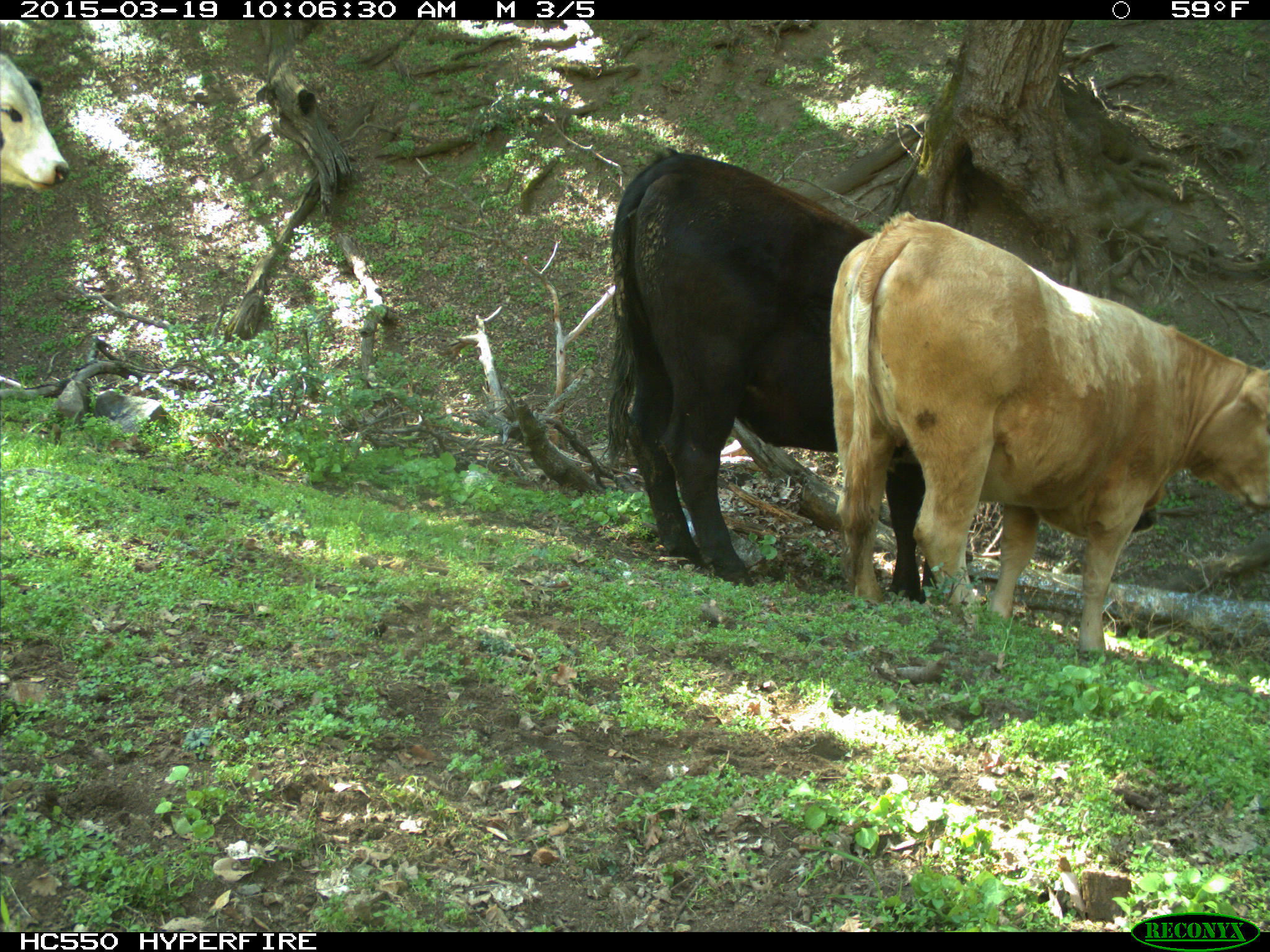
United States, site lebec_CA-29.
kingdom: Animalia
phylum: Chordata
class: Mammalia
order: Artiodactyla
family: Bovidae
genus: Bos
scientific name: Bos taurus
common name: domestic cow